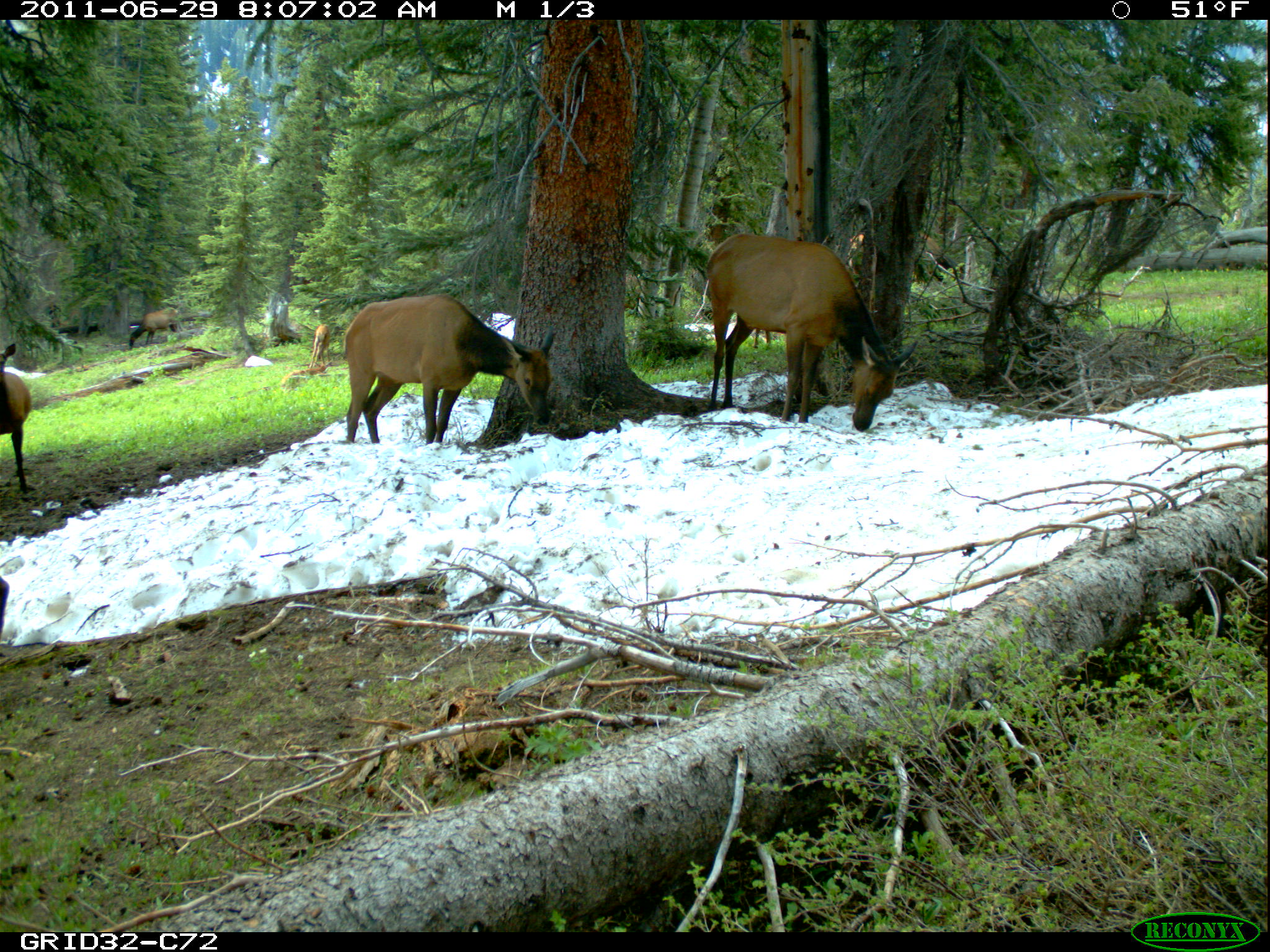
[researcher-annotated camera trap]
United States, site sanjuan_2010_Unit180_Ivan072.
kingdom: Animalia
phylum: Chordata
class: Mammalia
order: Artiodactyla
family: Cervidae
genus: Cervus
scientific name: Cervus elaphus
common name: red deer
Cervus elaphus (red deer).